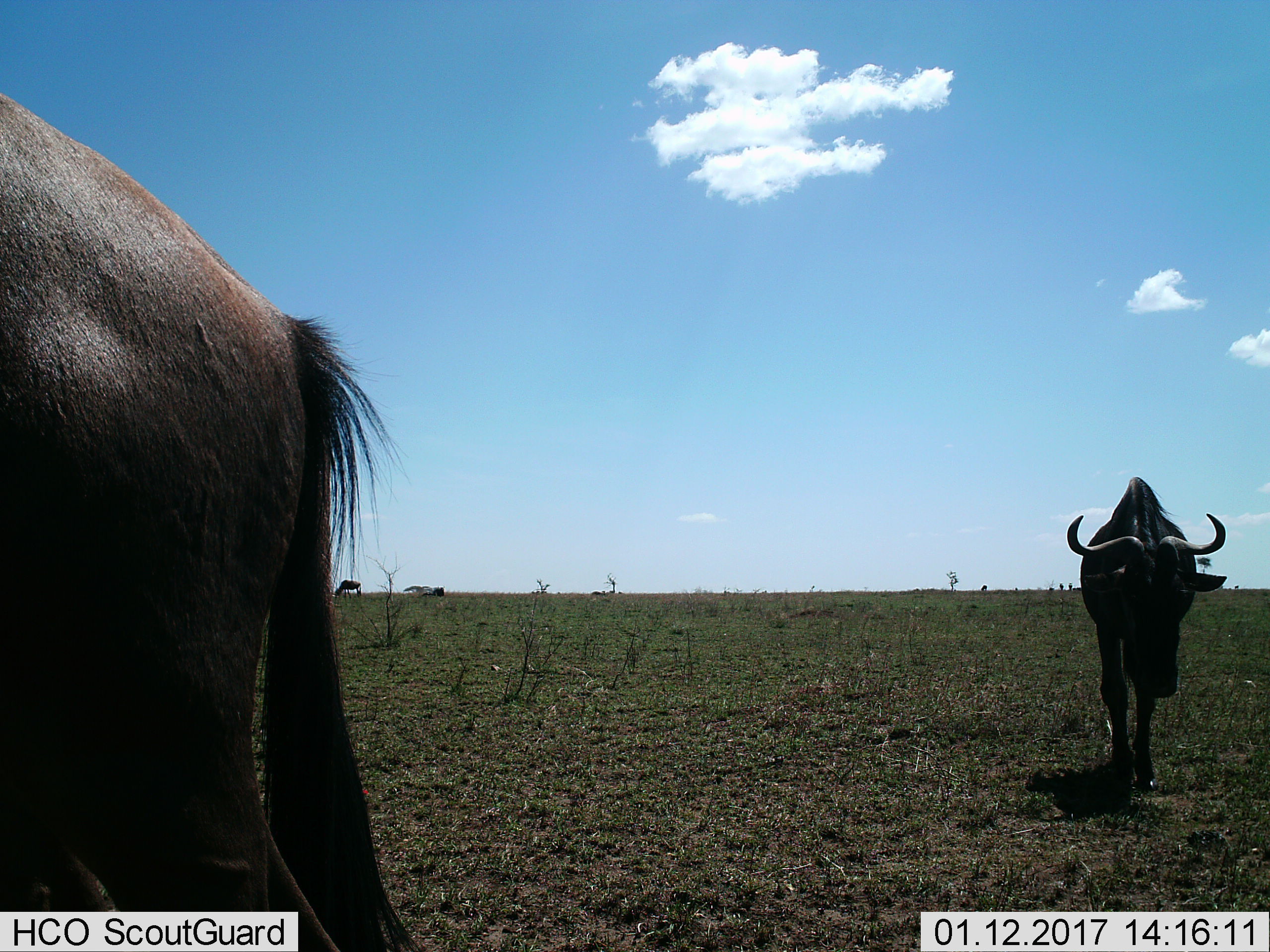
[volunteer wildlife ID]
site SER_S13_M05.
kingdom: Animalia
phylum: Chordata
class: Mammalia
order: Artiodactyla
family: Bovidae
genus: Connochaetes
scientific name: Connochaetes taurinus taurinus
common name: blue wildebeest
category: wildebeestblue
Wildebeestblue (blue wildebeest) (Connochaetes taurinus taurinus), count 3. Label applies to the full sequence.